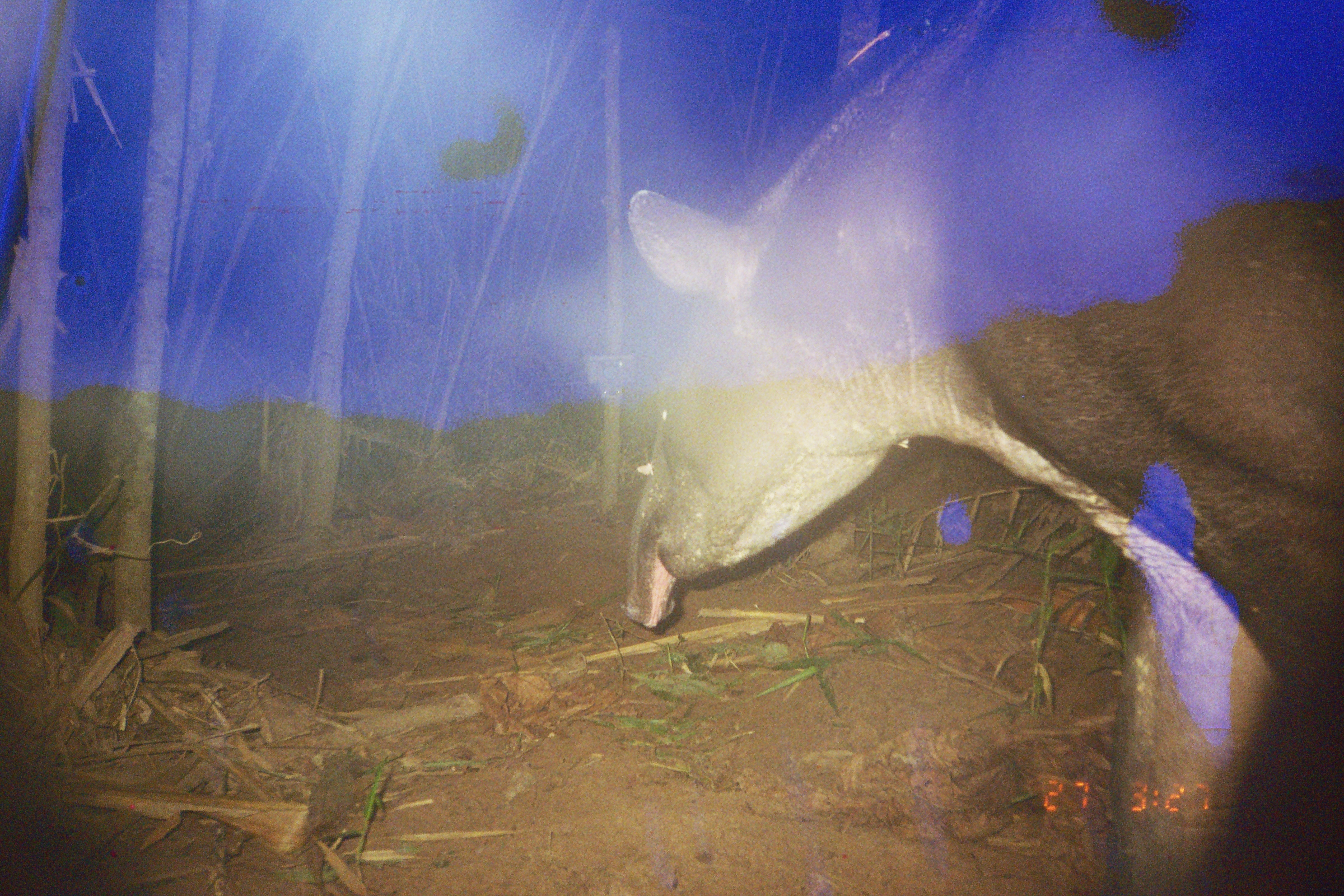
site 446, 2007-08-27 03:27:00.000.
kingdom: Animalia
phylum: Chordata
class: Mammalia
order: Perissodactyla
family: Tapiridae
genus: Tapirus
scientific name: Tapirus terrestris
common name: south american tapir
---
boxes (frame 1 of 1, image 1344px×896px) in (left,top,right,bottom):
tapirus terrestris: (615,0,1344,896)